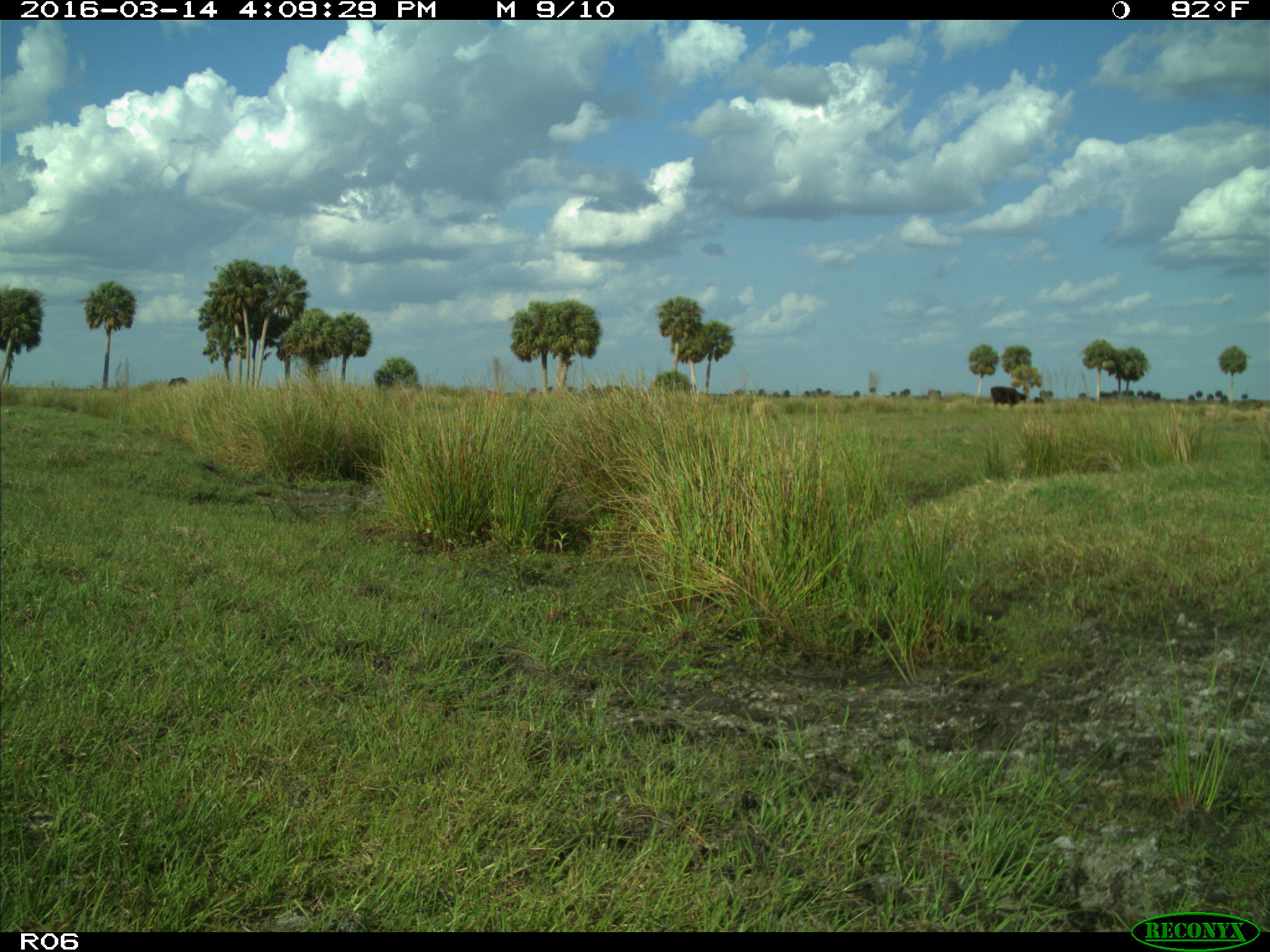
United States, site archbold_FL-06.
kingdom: Animalia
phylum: Chordata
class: Mammalia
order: Artiodactyla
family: Bovidae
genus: Bos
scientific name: Bos taurus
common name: domestic cow